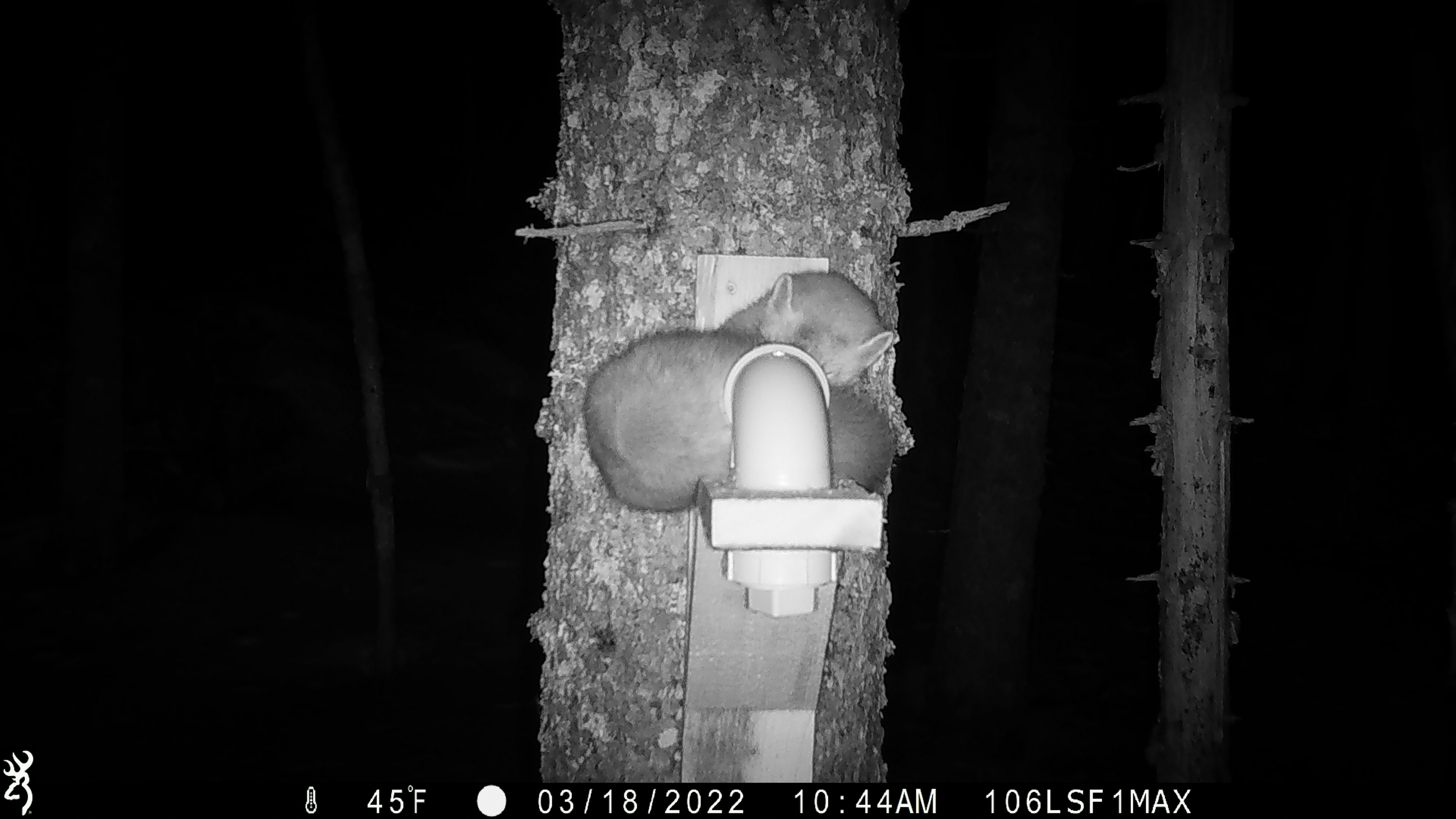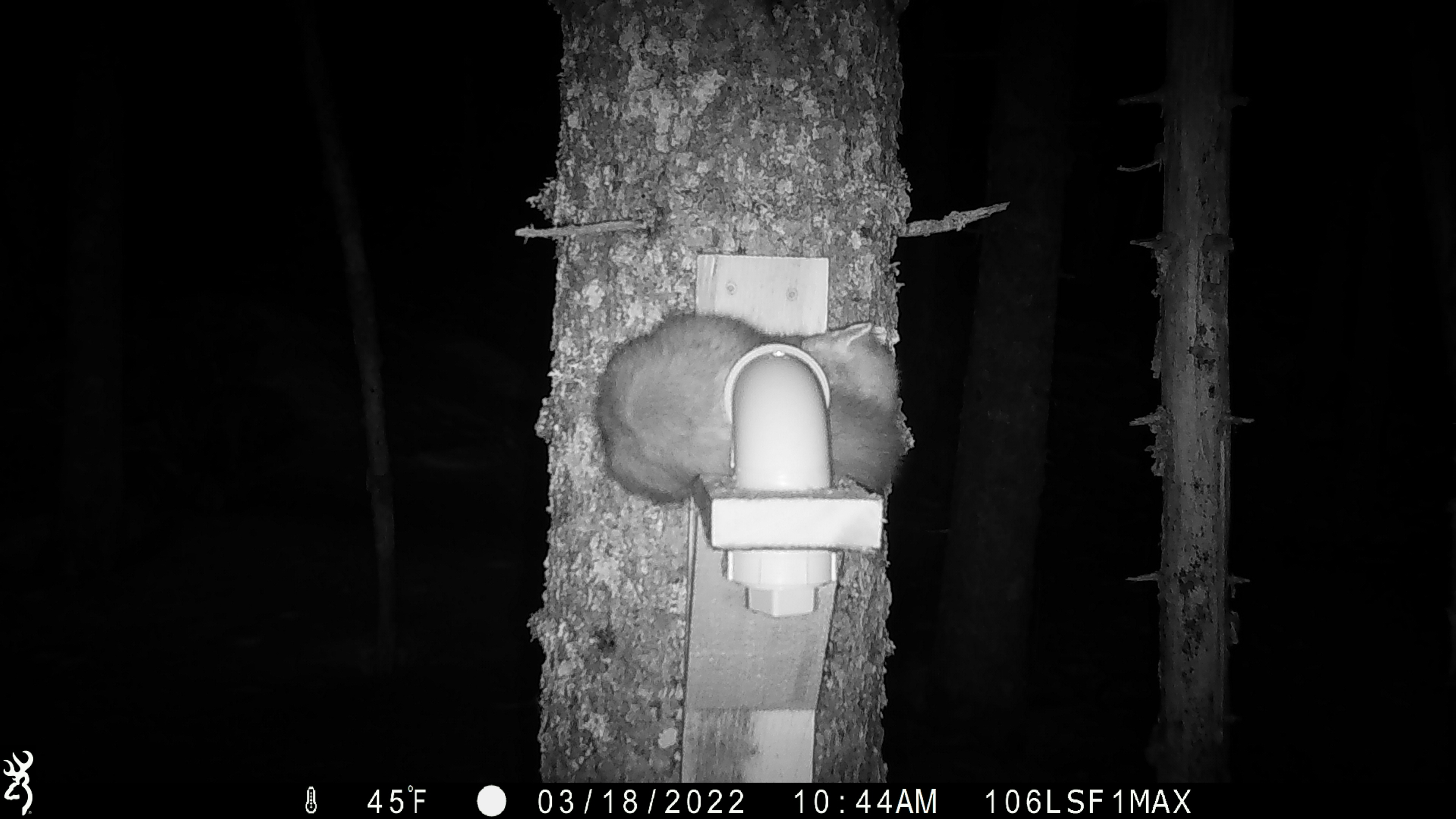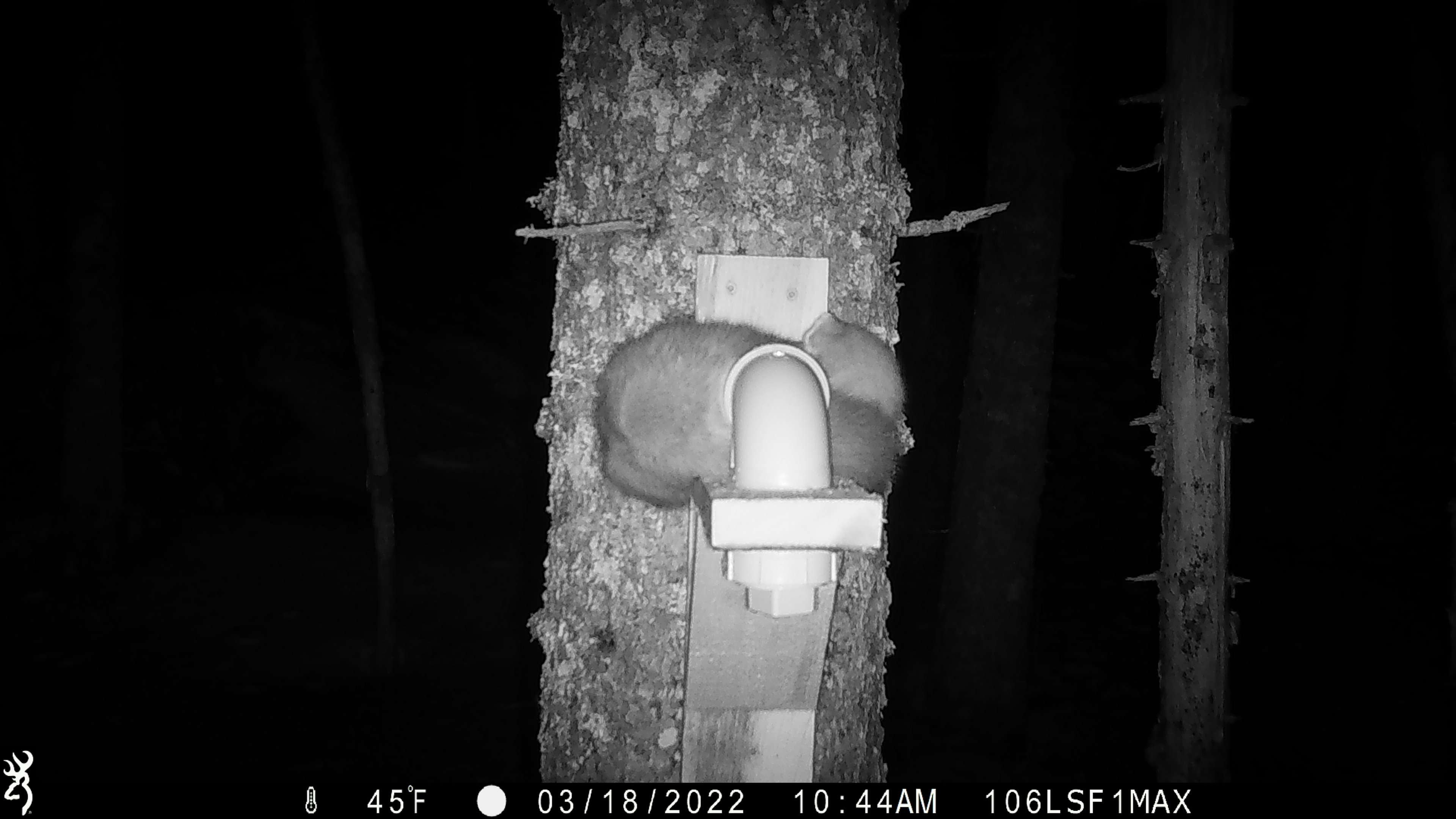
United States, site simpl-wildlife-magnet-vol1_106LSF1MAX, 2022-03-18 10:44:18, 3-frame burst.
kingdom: Animalia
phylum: Chordata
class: Mammalia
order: Carnivora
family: Mustelidae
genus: Martes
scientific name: Martes americana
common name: american marten